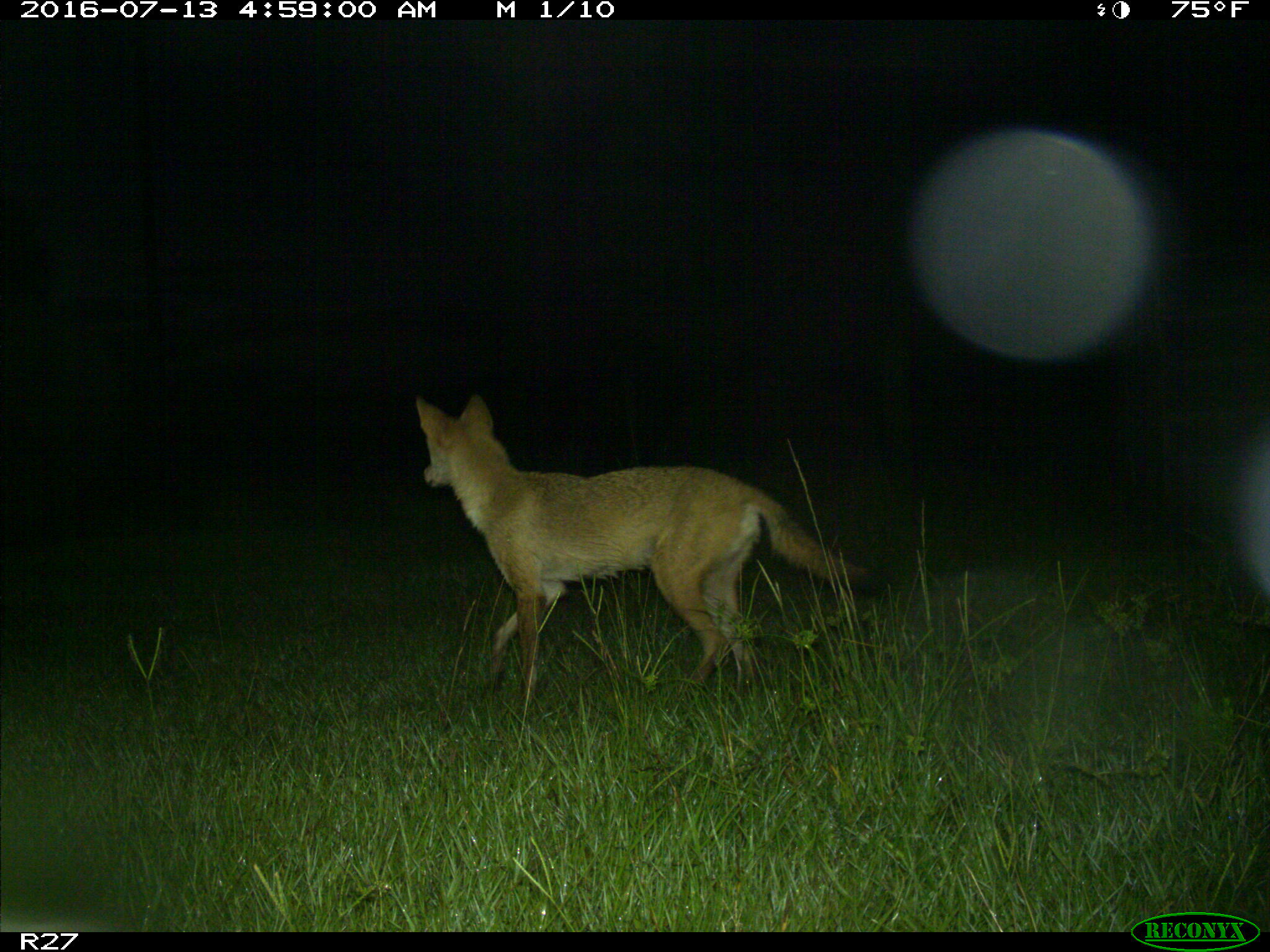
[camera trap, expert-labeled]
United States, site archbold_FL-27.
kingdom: Animalia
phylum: Chordata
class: Mammalia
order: Carnivora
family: Canidae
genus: Canis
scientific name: Canis latrans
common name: coyote